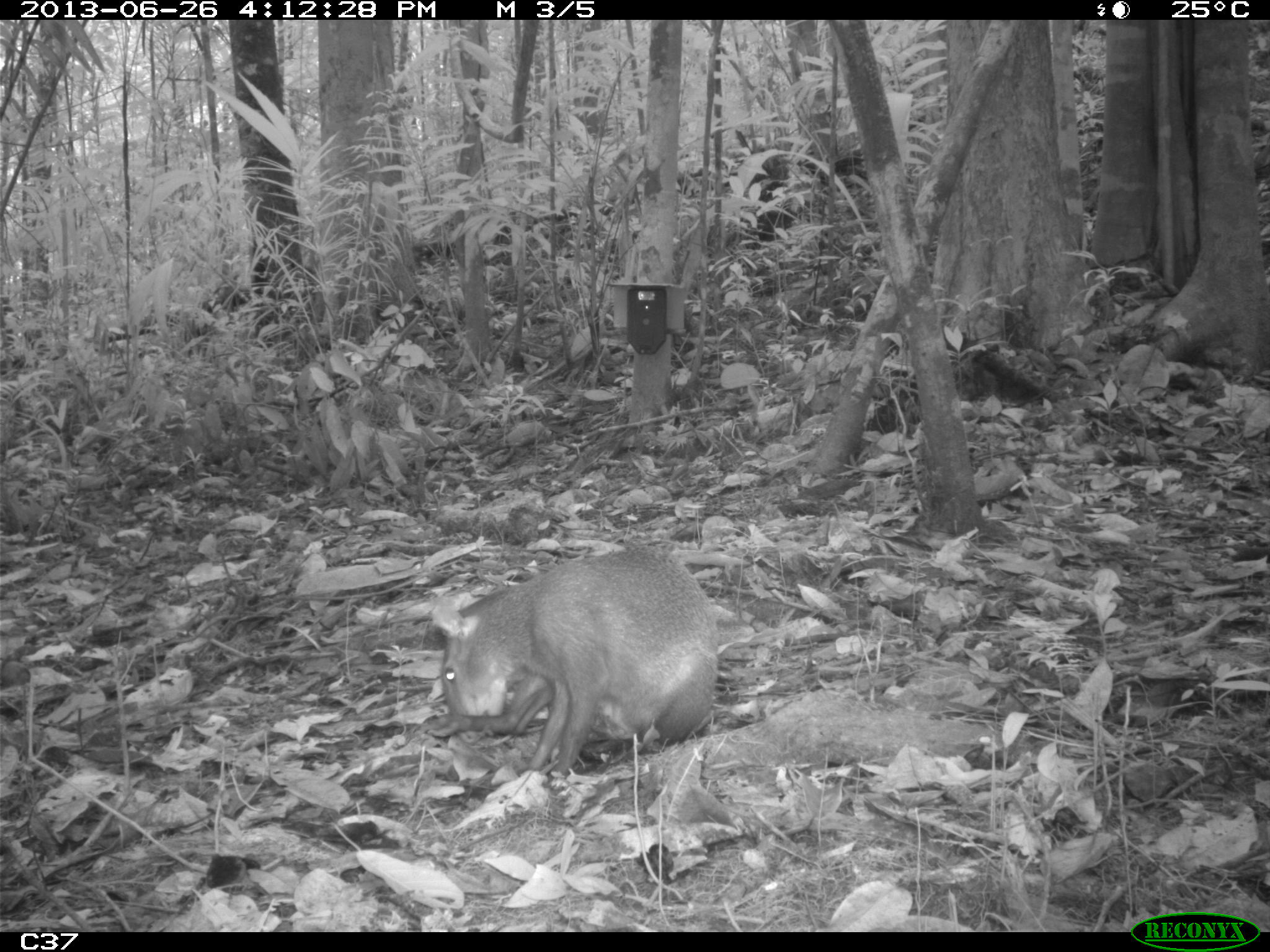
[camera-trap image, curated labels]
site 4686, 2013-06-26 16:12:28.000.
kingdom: Animalia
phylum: Chordata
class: Mammalia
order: Rodentia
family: Dasyproctidae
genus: Dasyprocta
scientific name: Dasyprocta leporina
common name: red-rumped agouti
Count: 1.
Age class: adult.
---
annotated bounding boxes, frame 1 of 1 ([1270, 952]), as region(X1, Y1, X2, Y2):
dasyprocta leporina: region(431, 543, 721, 782)